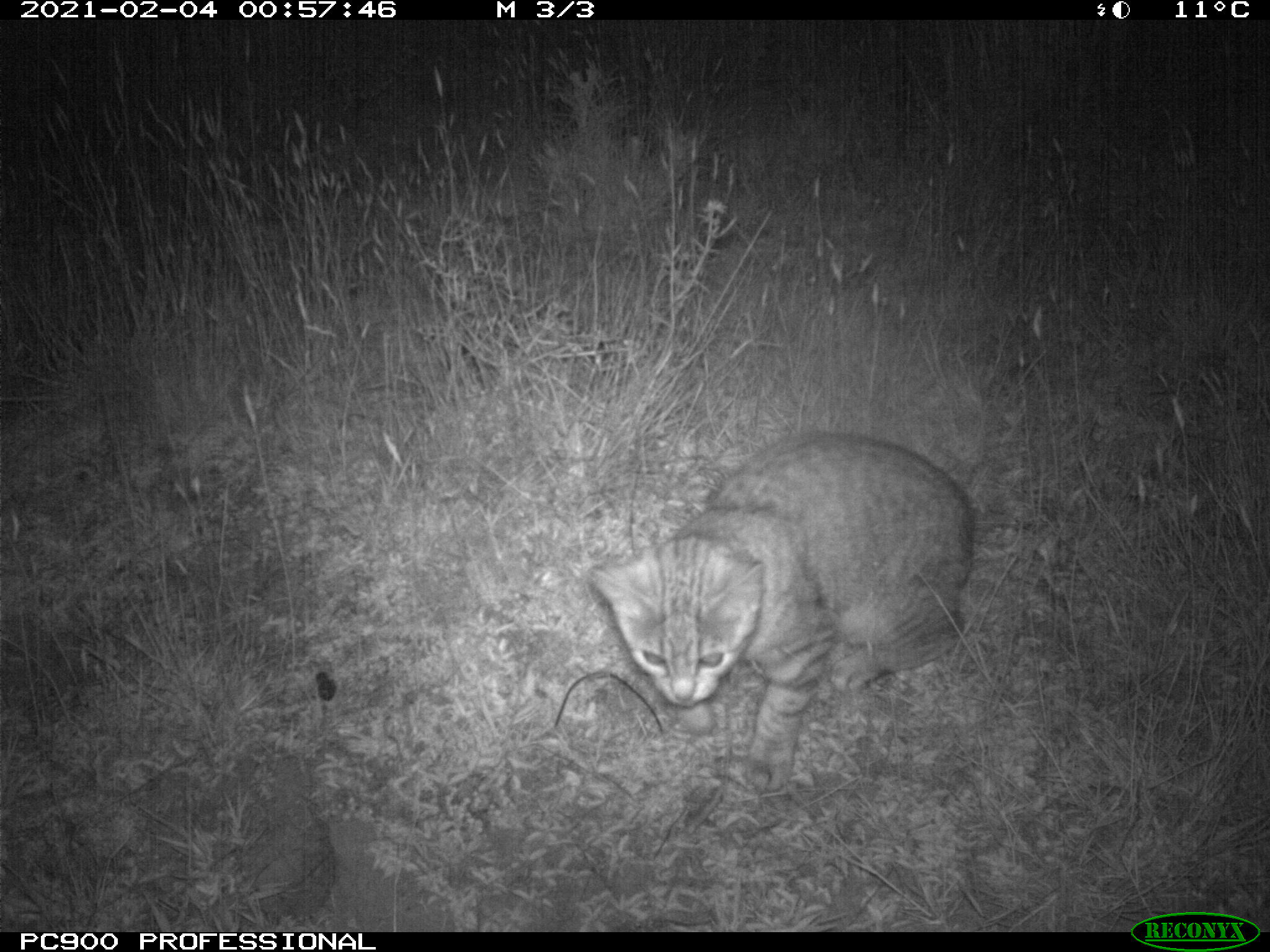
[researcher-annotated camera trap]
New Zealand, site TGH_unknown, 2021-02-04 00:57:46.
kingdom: Animalia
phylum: Chordata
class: Mammalia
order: Carnivora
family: Felidae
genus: Felis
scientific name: Felis catus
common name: domestic cat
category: cat